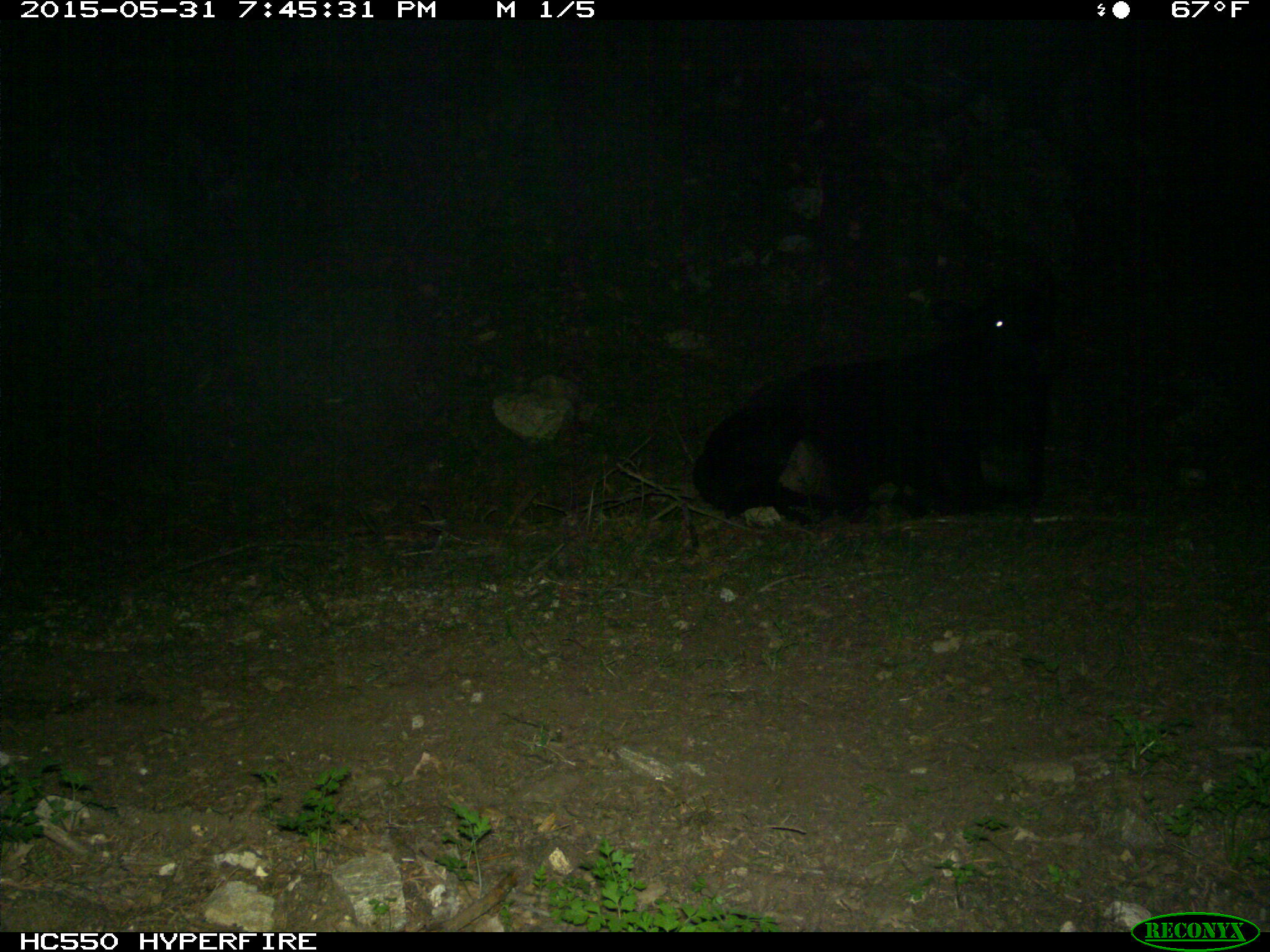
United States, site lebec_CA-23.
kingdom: Animalia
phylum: Chordata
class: Mammalia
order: Artiodactyla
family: Bovidae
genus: Bos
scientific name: Bos taurus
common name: domestic cow